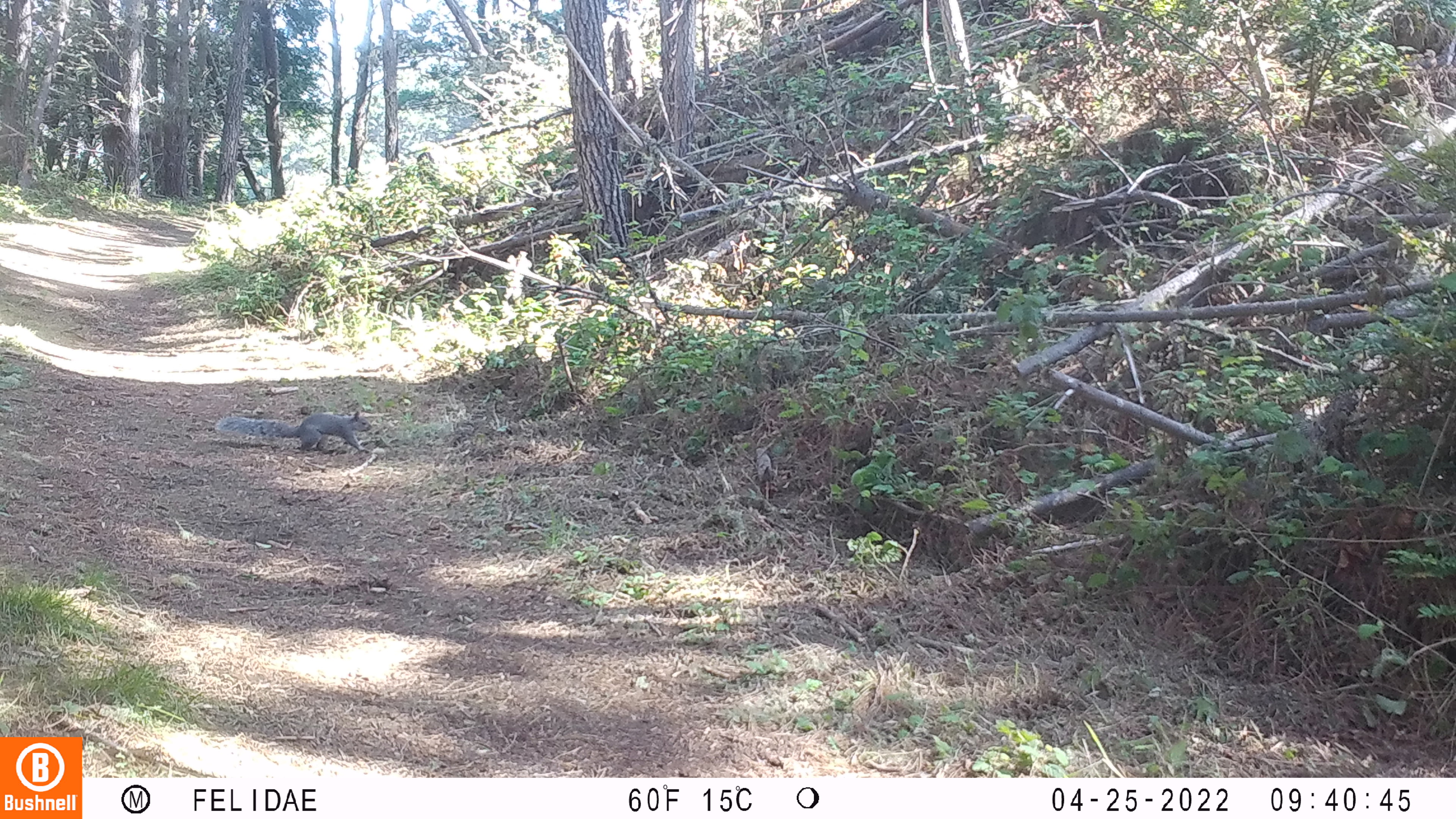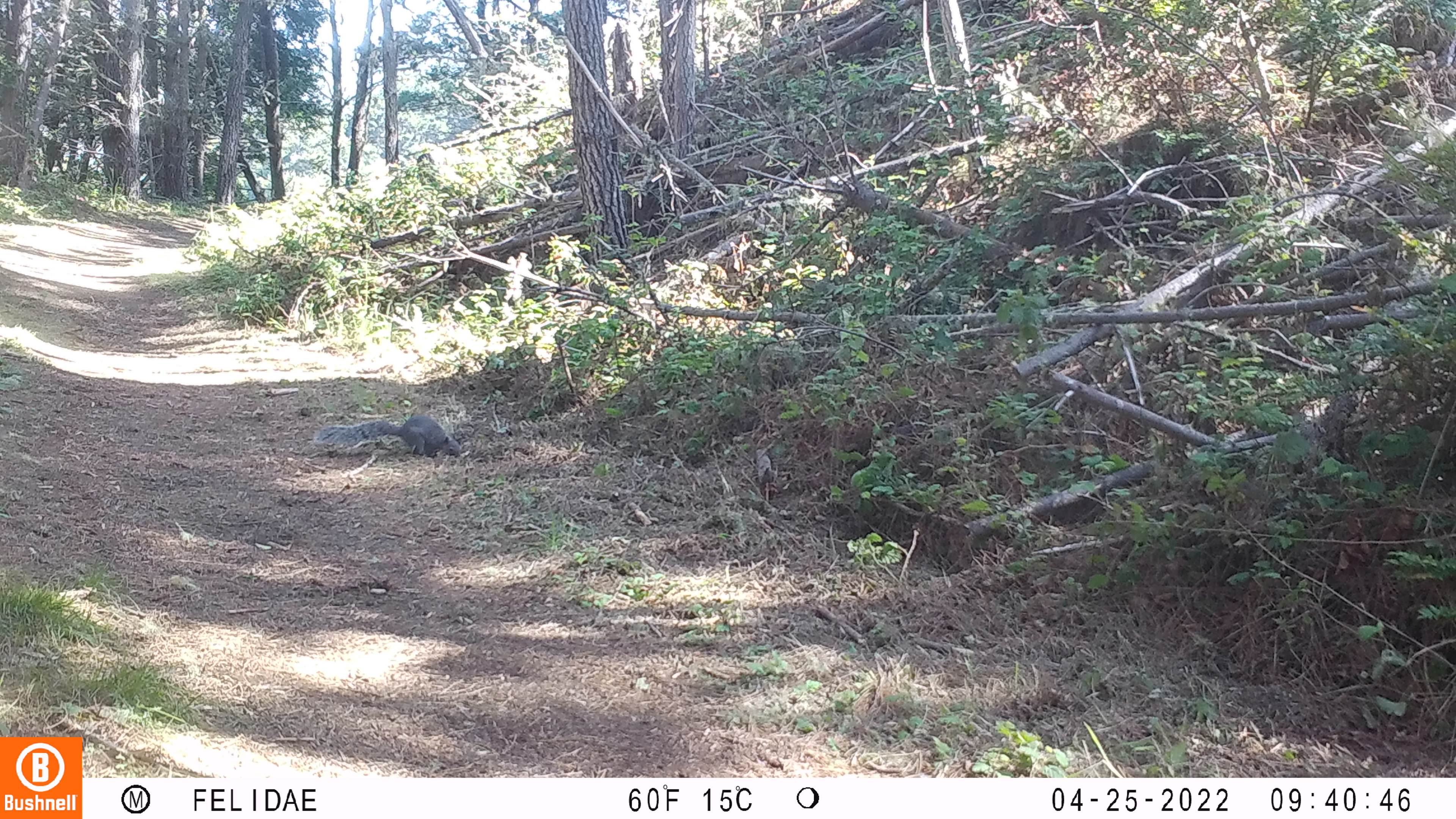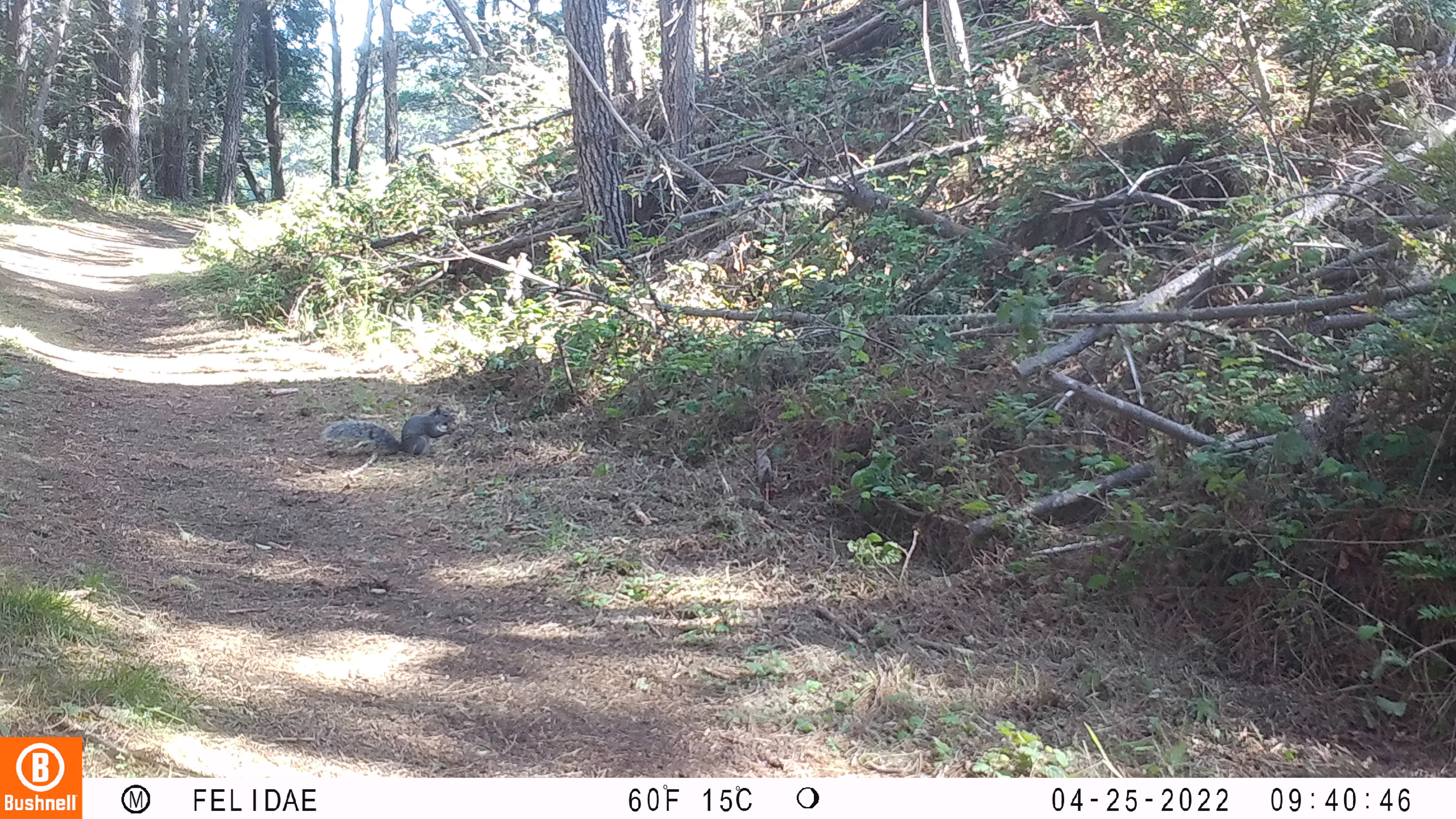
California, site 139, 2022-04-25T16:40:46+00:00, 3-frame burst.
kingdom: Animalia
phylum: Chordata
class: Mammalia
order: Rodentia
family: Sciuridae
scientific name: Sciuridae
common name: squirrel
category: unknown squirrel